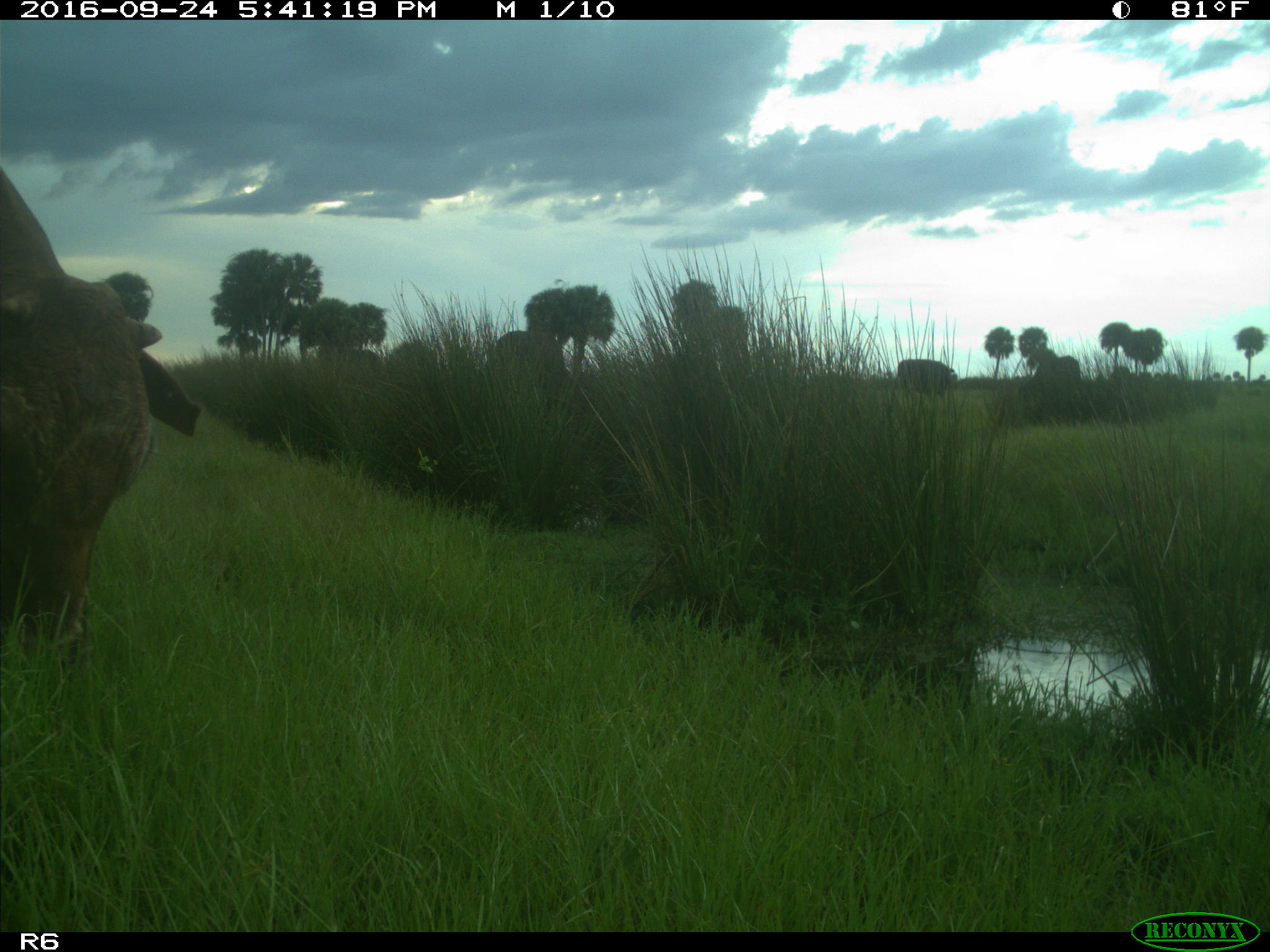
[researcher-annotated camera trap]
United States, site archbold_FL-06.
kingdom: Animalia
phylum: Chordata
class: Mammalia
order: Artiodactyla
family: Bovidae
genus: Bos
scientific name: Bos taurus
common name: domestic cow